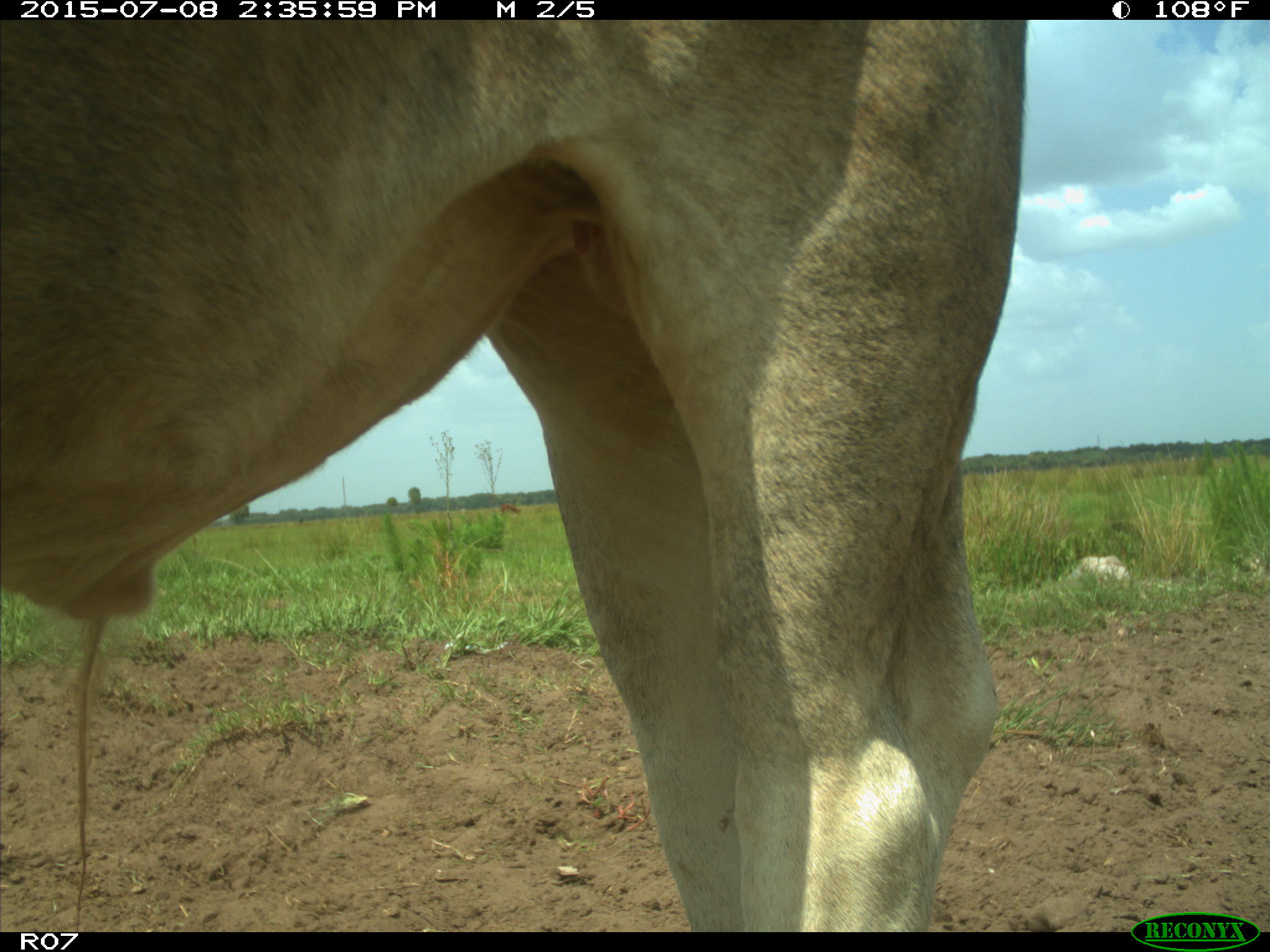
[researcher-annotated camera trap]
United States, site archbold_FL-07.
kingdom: Animalia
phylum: Chordata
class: Mammalia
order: Artiodactyla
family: Bovidae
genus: Bos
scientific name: Bos taurus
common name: domestic cow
Bos taurus (domestic cow).